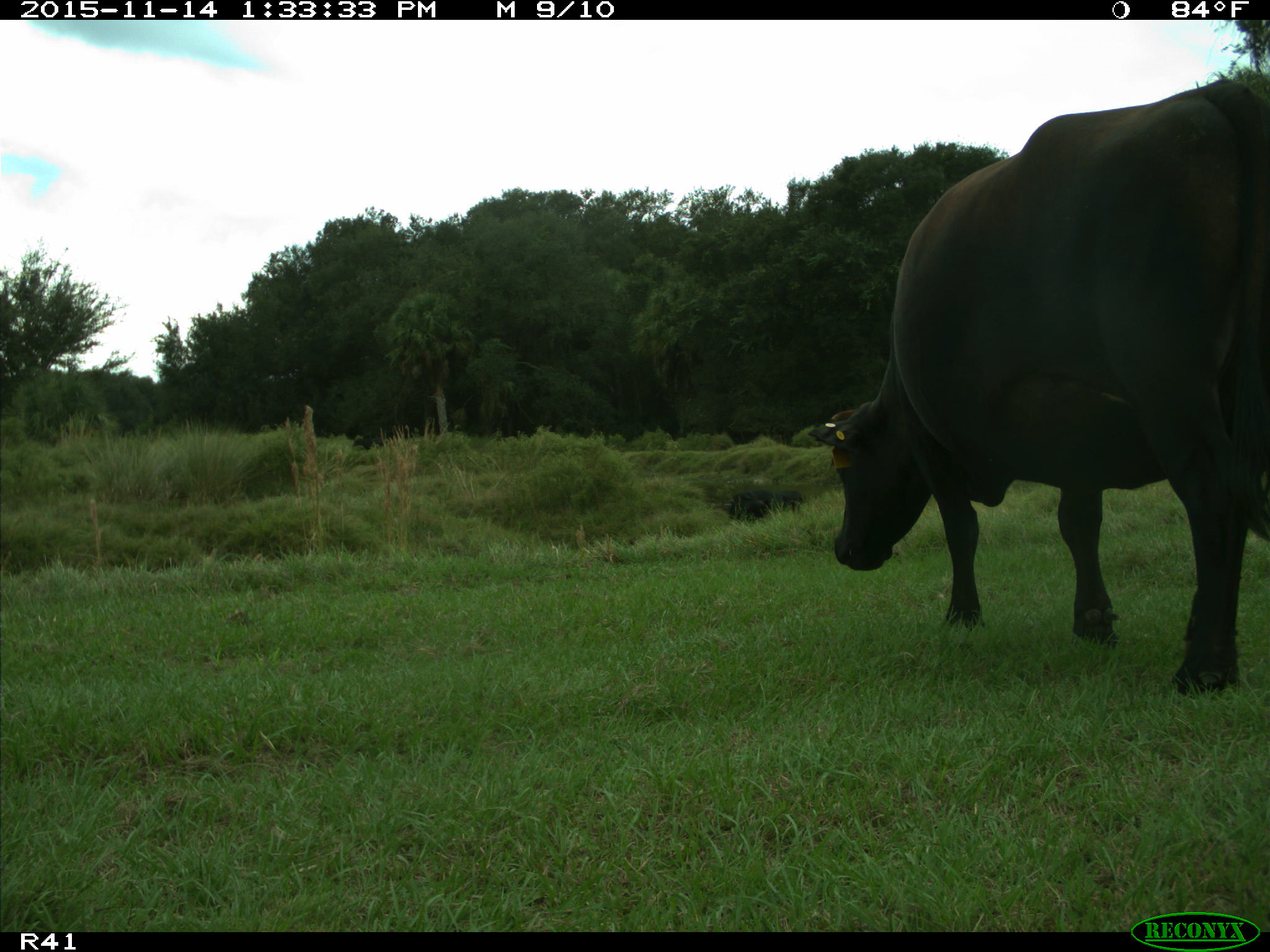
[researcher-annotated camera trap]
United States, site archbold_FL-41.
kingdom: Animalia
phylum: Chordata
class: Mammalia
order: Artiodactyla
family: Bovidae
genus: Bos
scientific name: Bos taurus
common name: domestic cow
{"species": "Bos taurus (domestic cow)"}